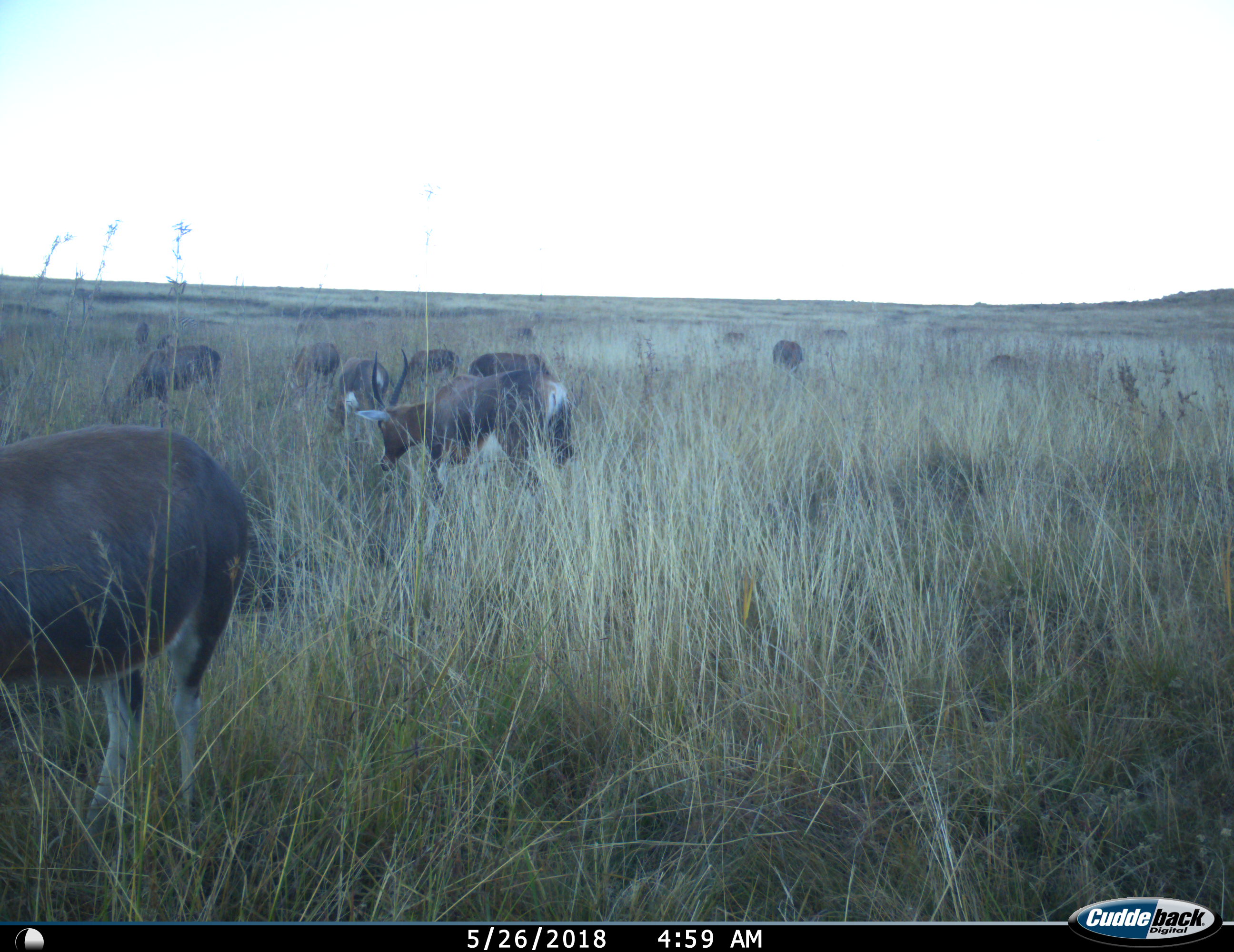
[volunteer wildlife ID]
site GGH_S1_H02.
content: unidentified animal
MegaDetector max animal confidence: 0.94